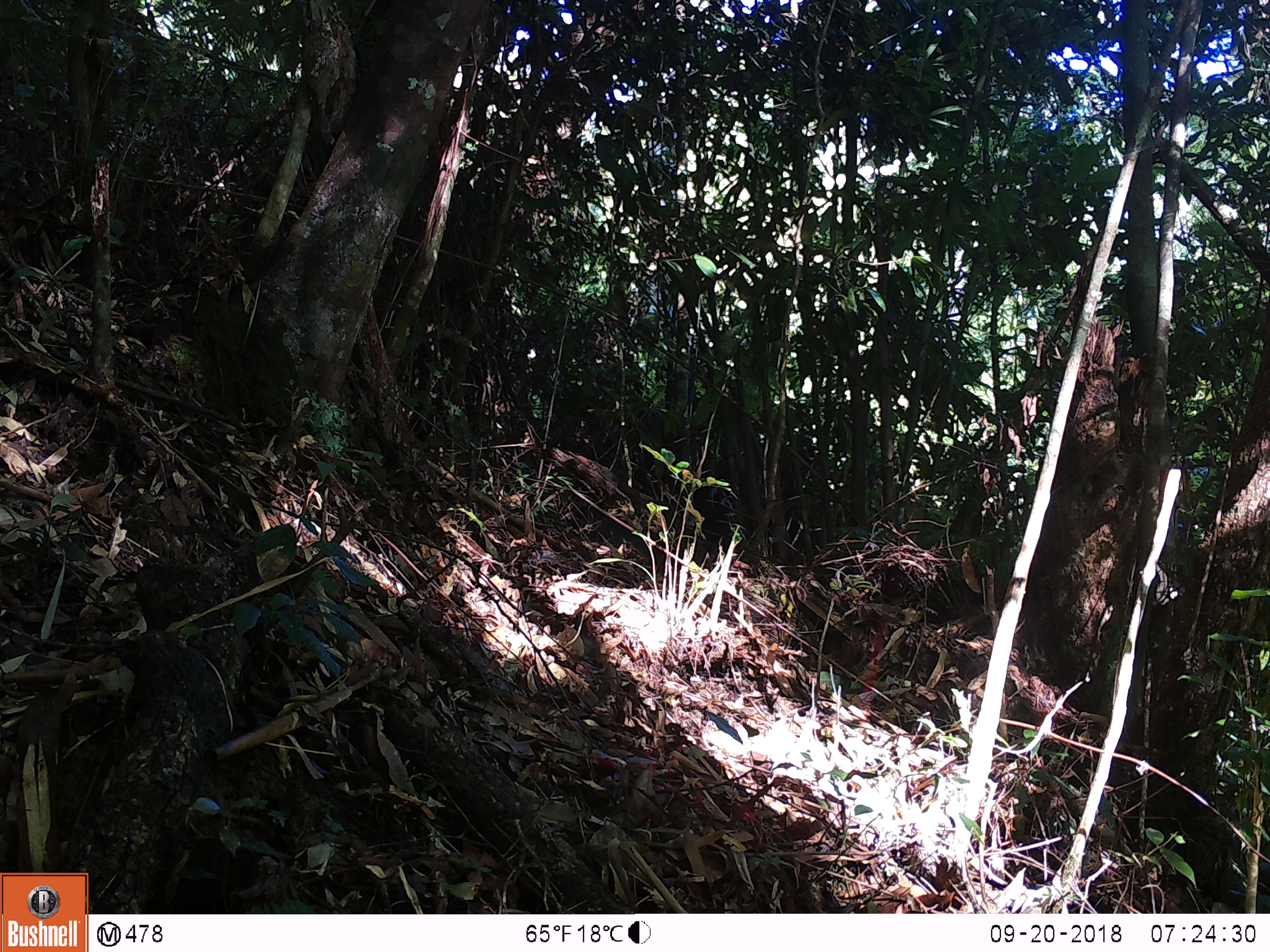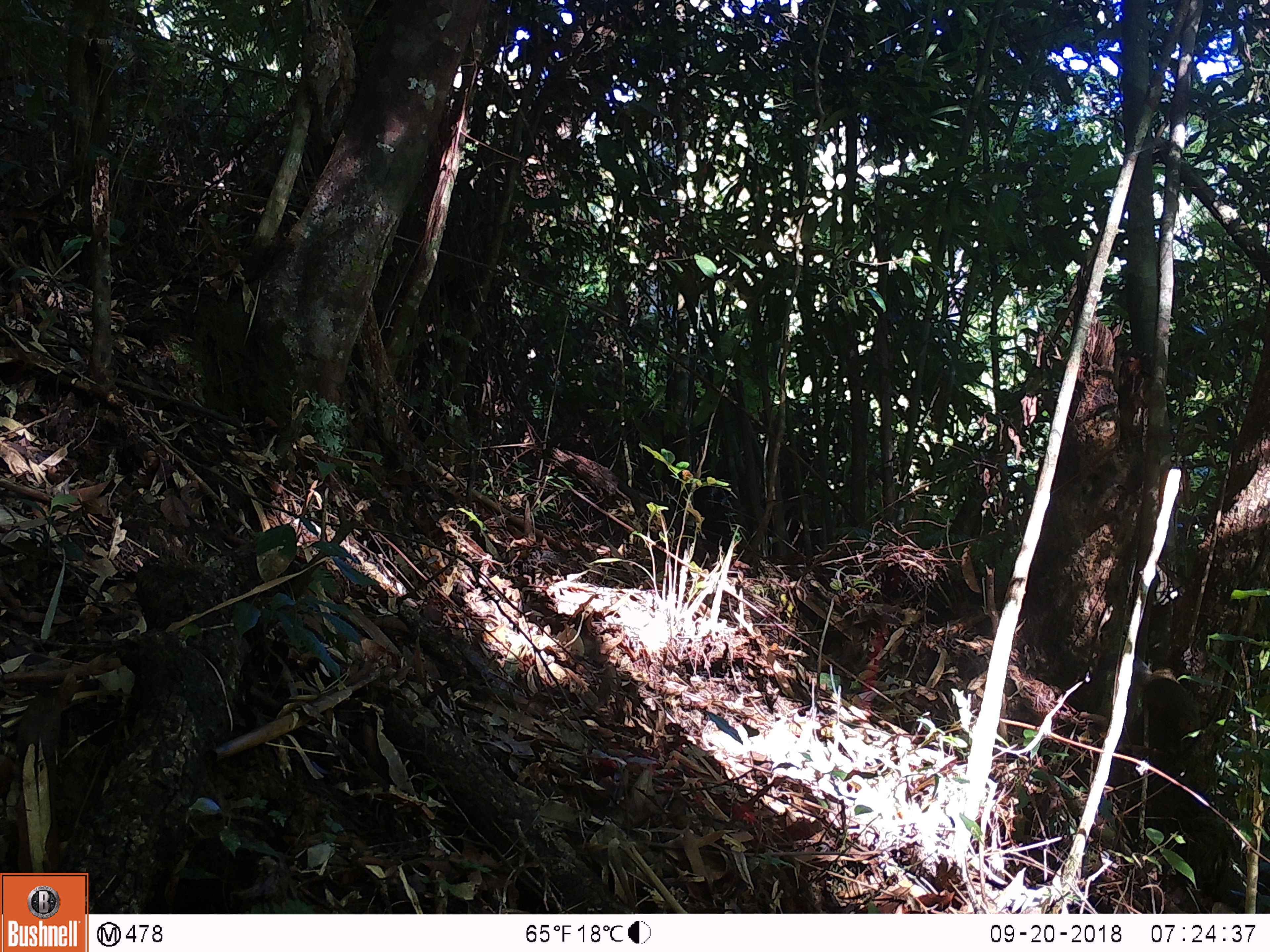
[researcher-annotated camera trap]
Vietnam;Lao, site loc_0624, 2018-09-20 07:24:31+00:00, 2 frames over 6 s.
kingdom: Animalia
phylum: Chordata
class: Mammalia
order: Rodentia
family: Sciuridae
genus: Dremomys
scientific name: Dremomys rufigenis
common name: red-cheeked squirrel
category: red cheeked squirrel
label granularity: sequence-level